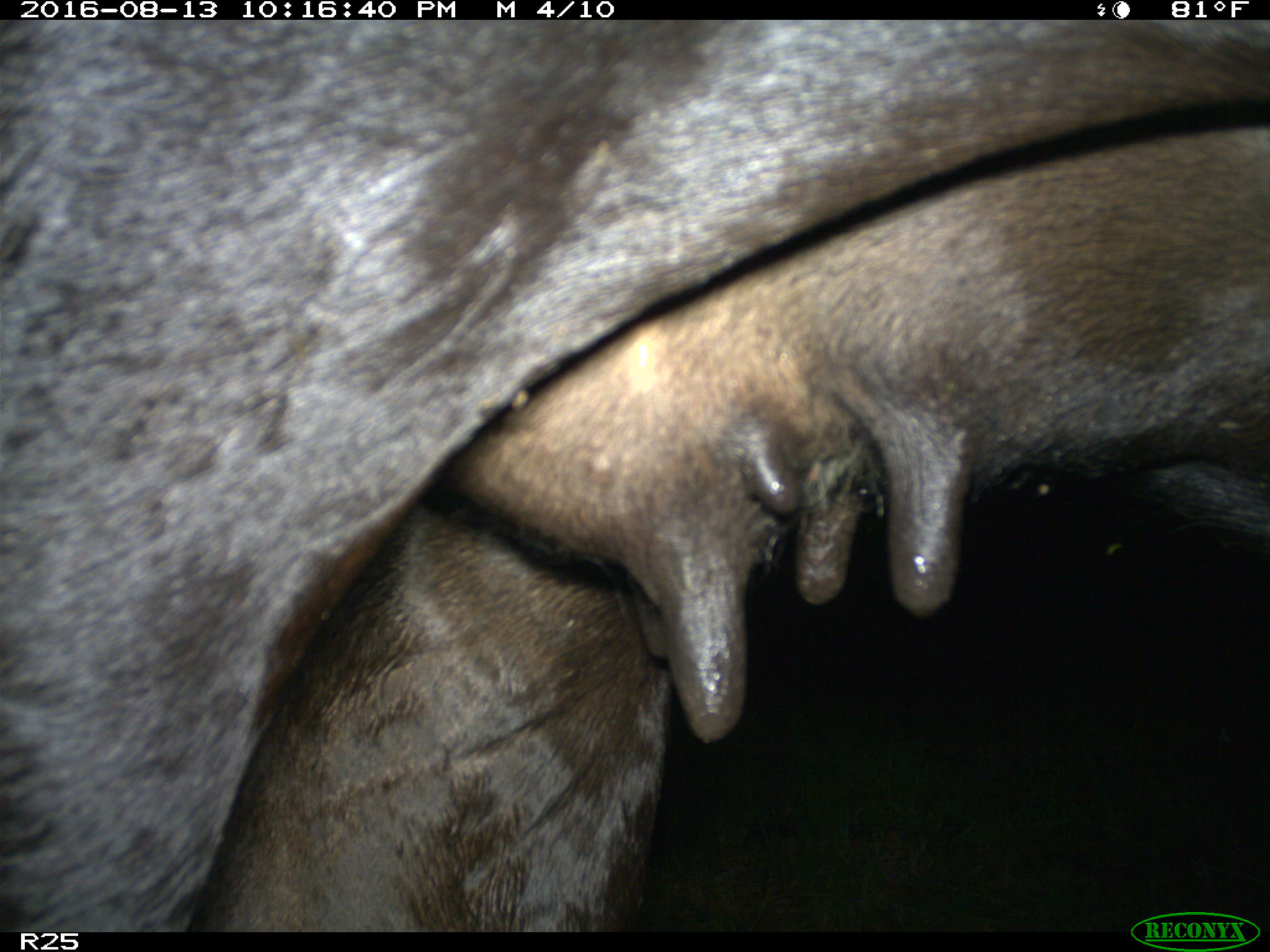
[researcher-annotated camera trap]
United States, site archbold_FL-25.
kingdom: Animalia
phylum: Chordata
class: Mammalia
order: Artiodactyla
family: Bovidae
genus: Bos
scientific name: Bos taurus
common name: domestic cow